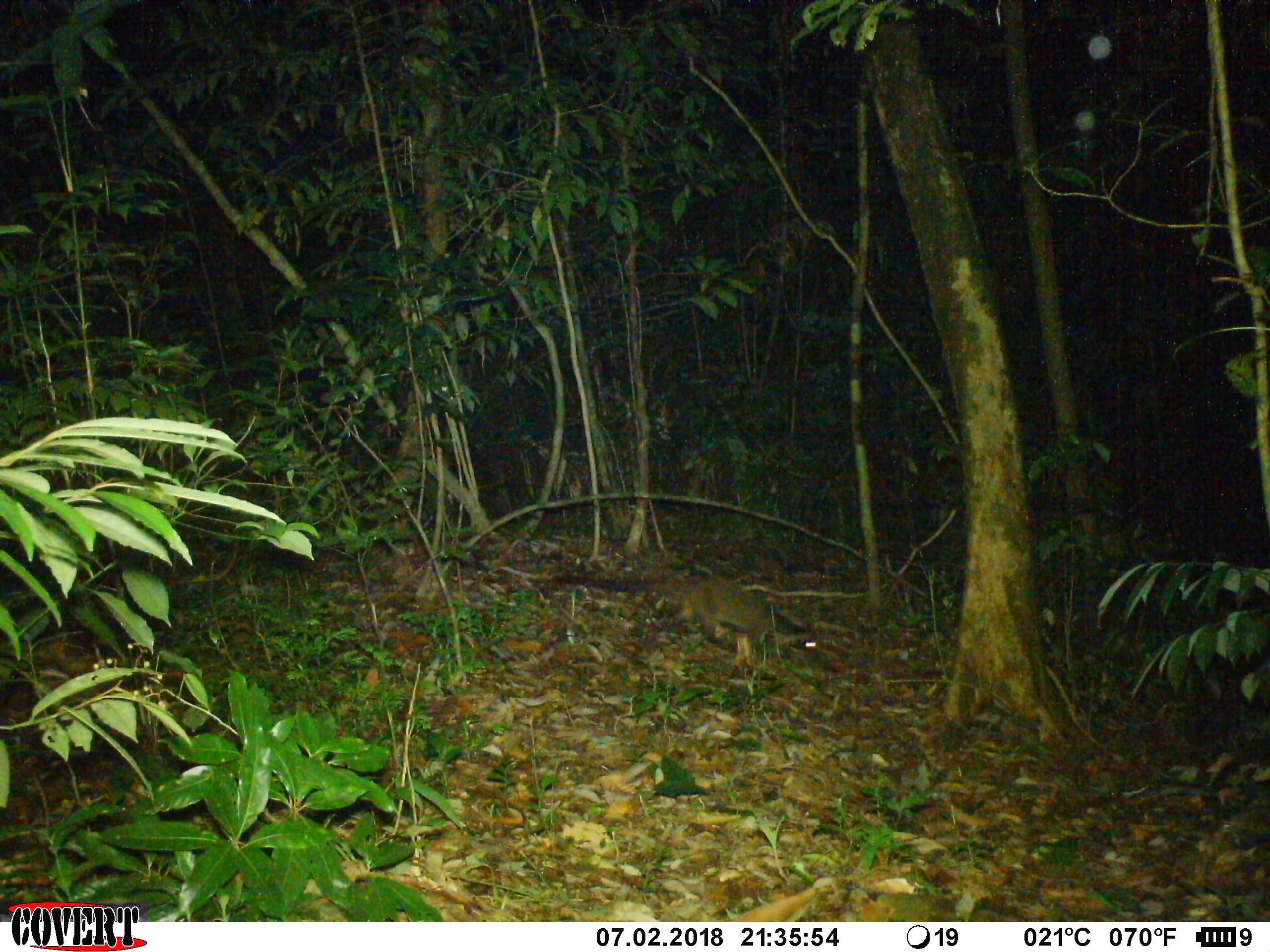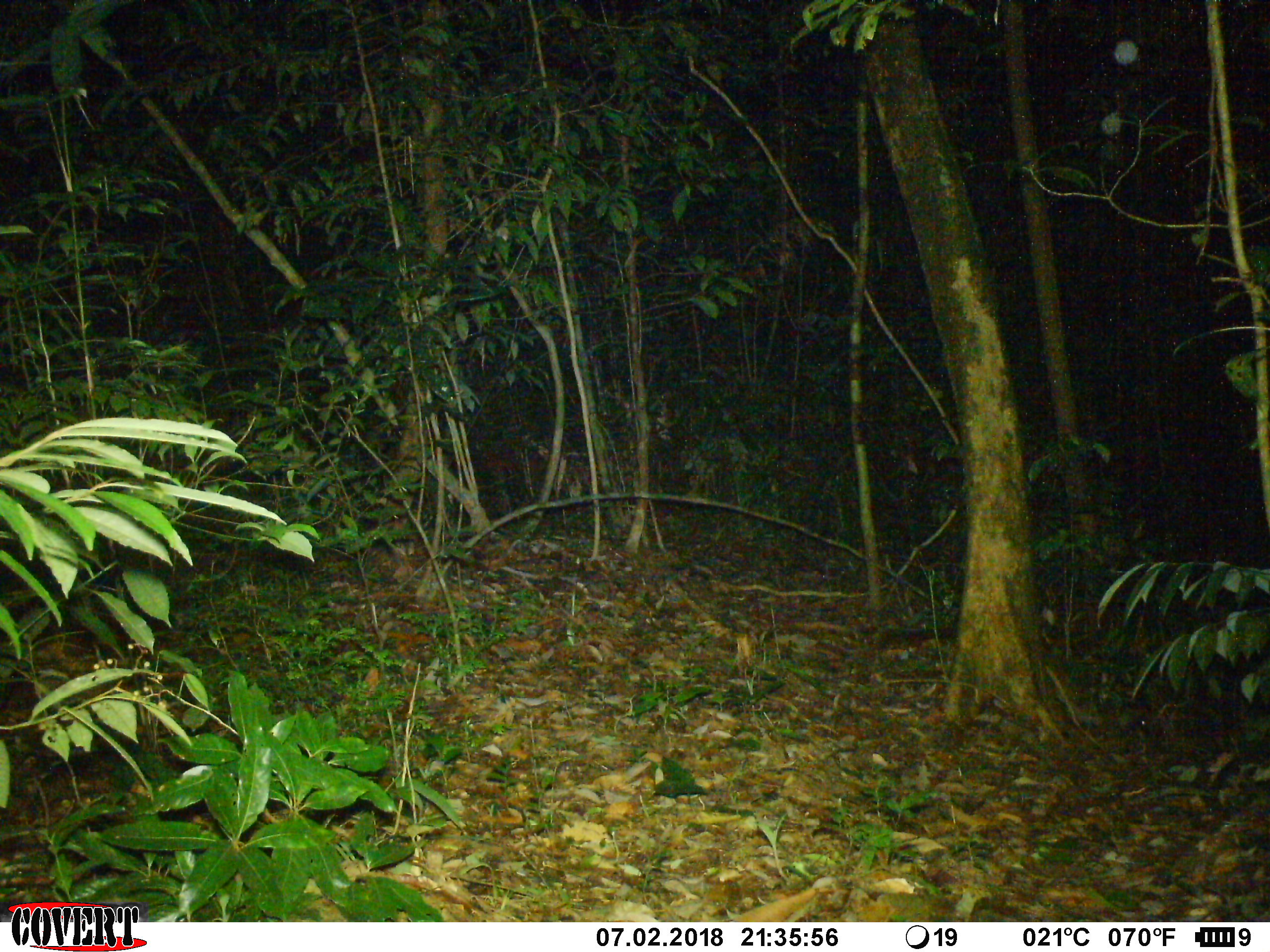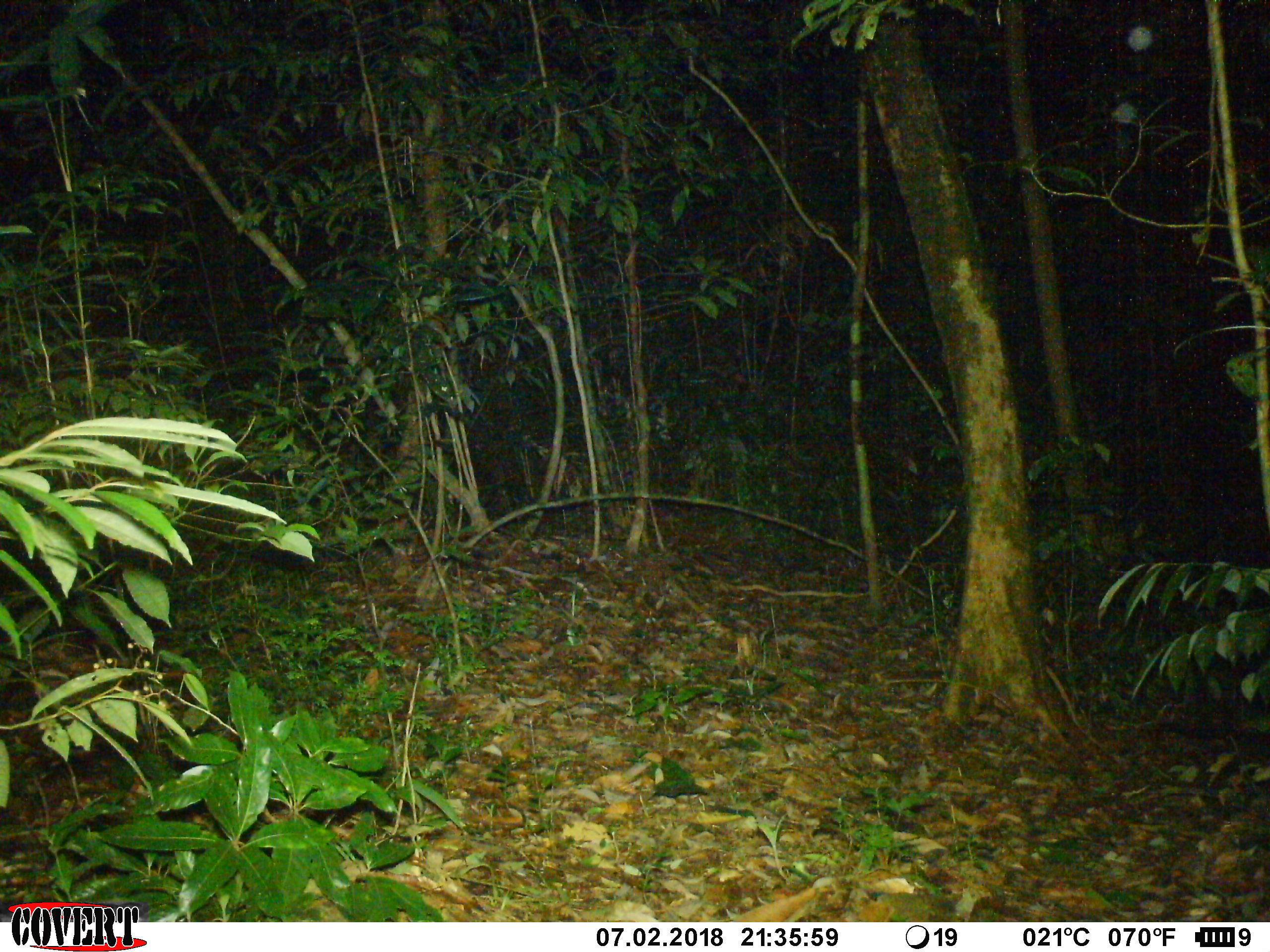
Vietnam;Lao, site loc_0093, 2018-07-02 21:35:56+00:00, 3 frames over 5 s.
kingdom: Animalia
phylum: Chordata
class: Mammalia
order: Carnivora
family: Viverridae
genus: Paguma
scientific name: Paguma larvata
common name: masked palm civet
Masked palm civet (Paguma larvata). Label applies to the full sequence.